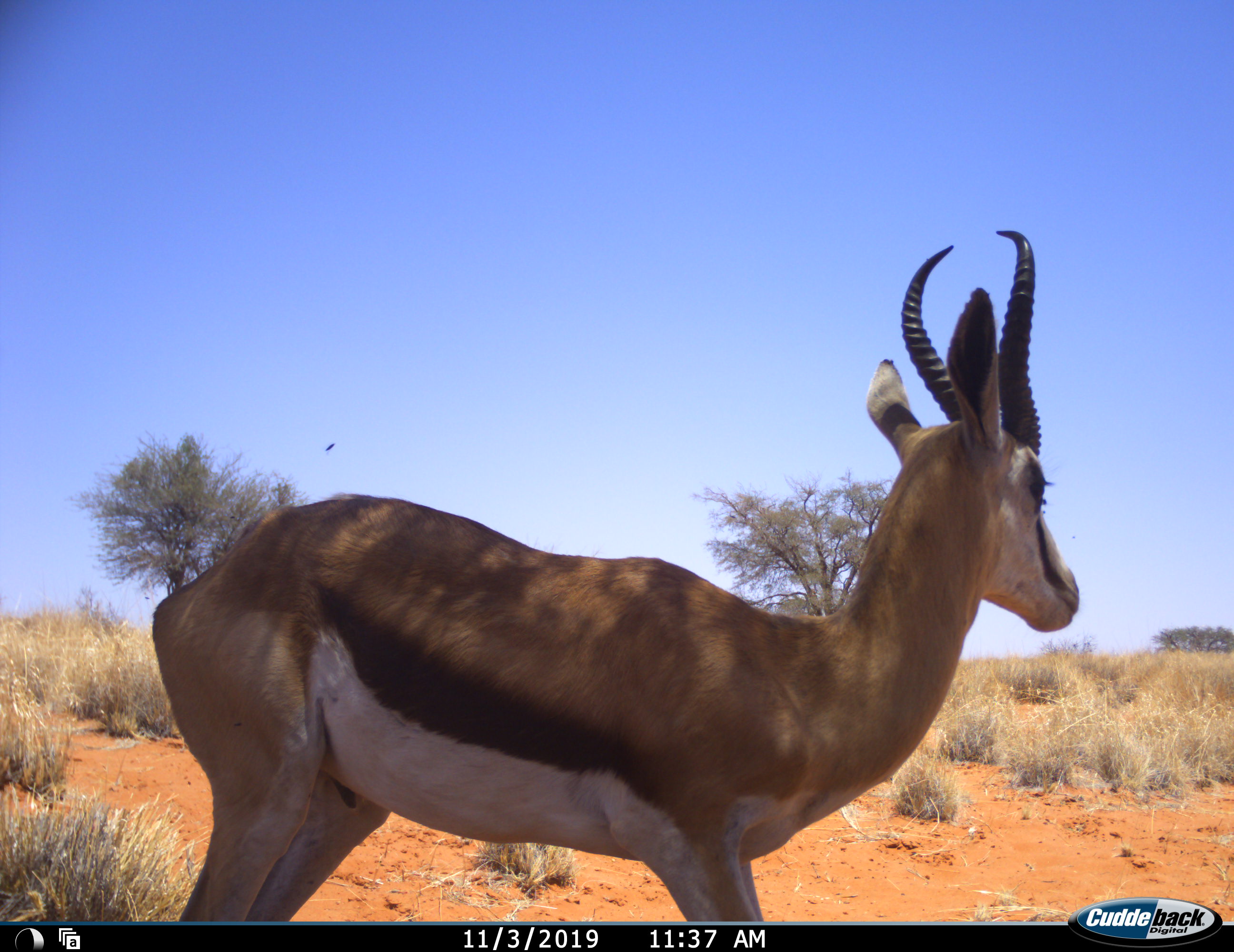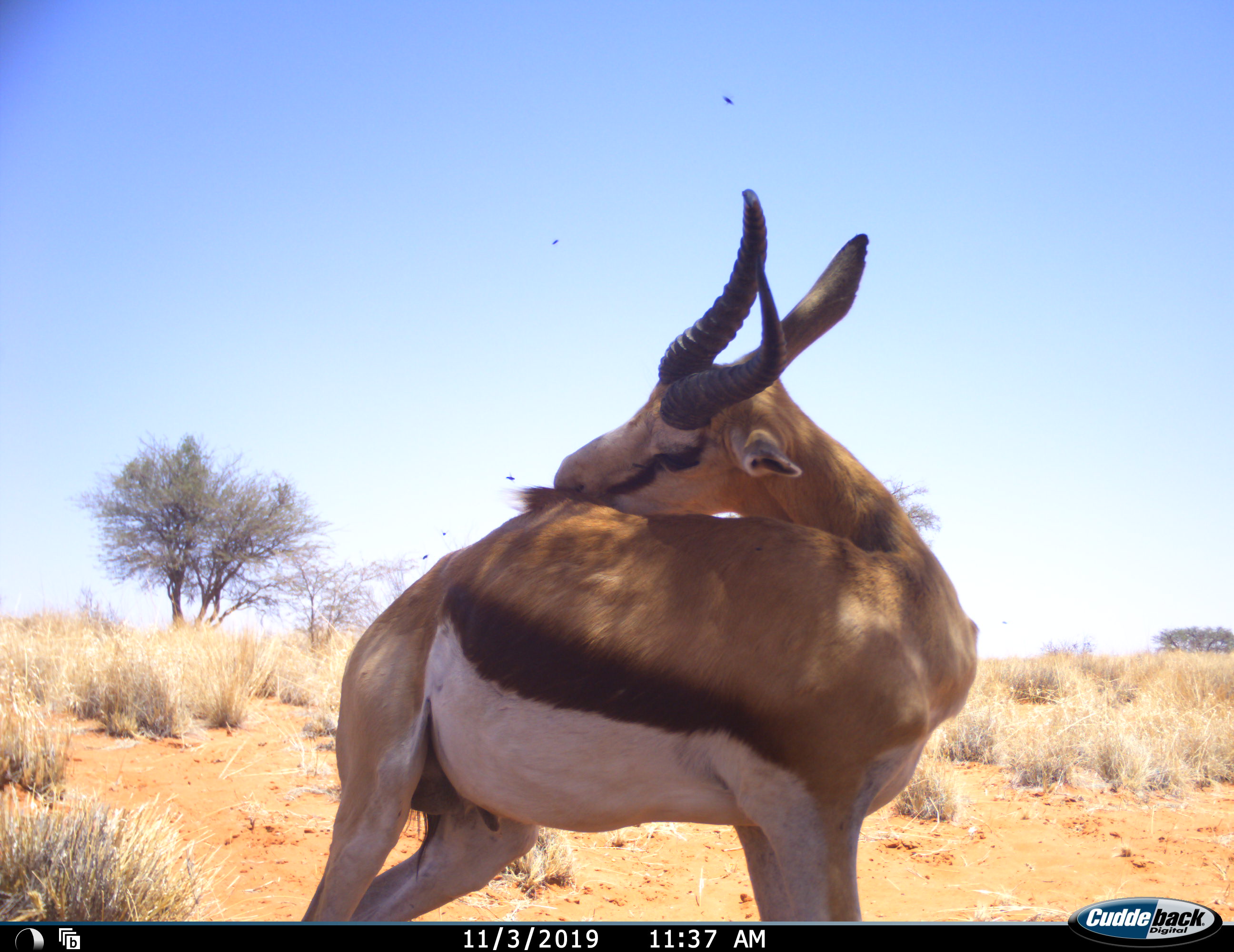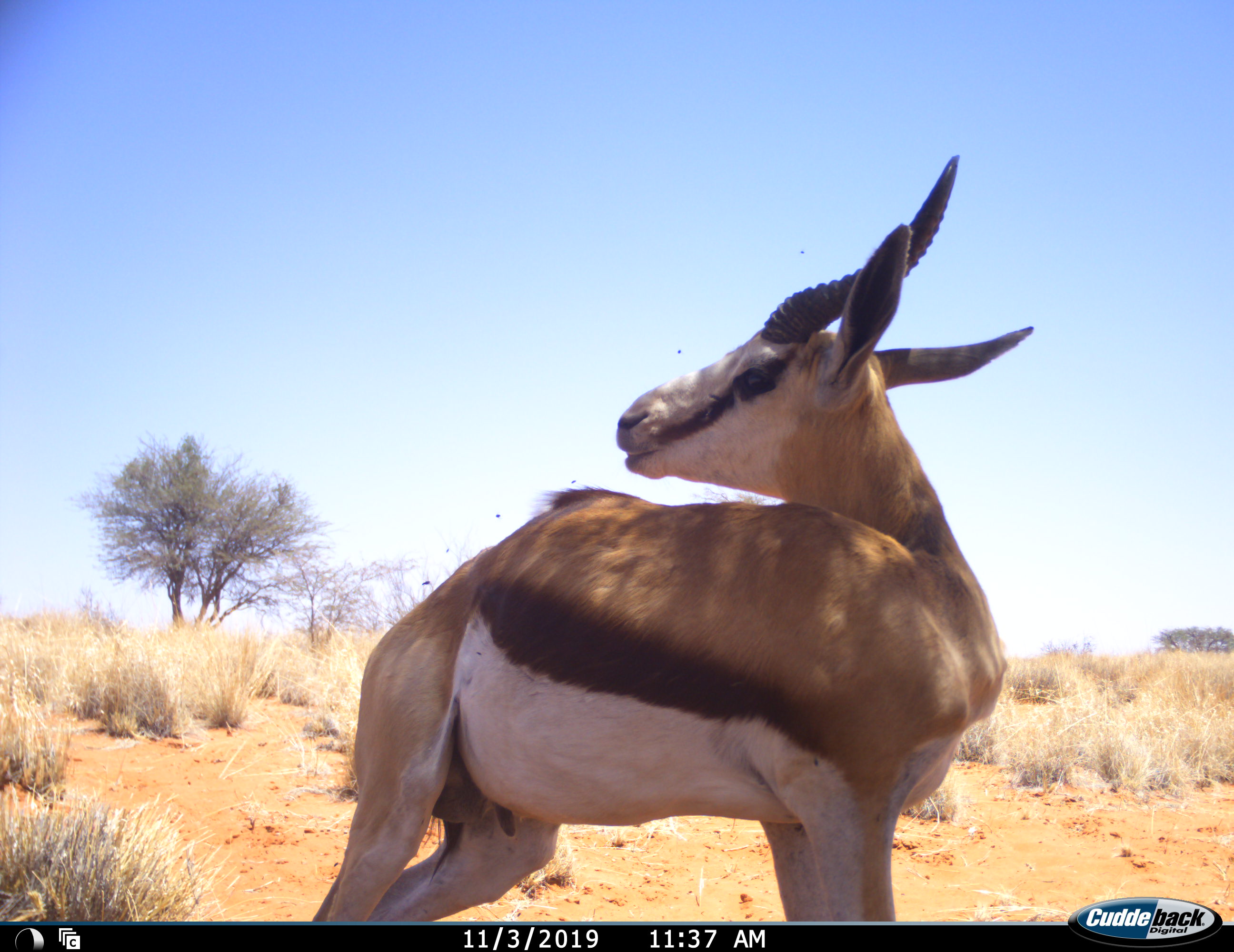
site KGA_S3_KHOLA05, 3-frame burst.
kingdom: Animalia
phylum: Chordata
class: Mammalia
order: Artiodactyla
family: Bovidae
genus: Antidorcas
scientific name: Antidorcas marsupialis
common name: springbok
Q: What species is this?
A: Springbok (Antidorcas marsupialis).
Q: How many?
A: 1.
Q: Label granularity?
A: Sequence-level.